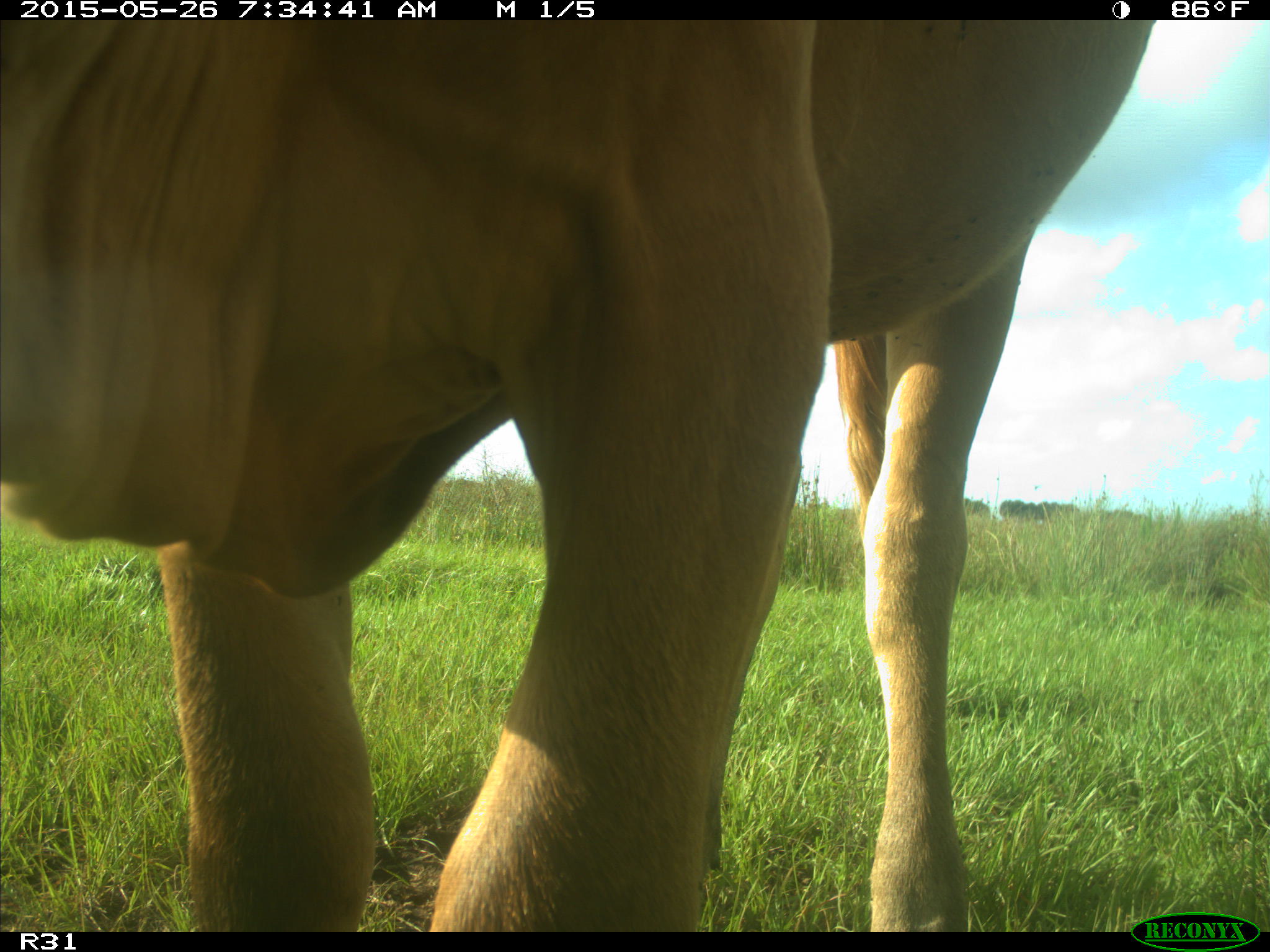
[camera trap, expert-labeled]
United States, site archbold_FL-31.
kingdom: Animalia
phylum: Chordata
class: Mammalia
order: Artiodactyla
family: Bovidae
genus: Bos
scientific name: Bos taurus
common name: domestic cow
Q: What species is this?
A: Bos taurus (domestic cow).